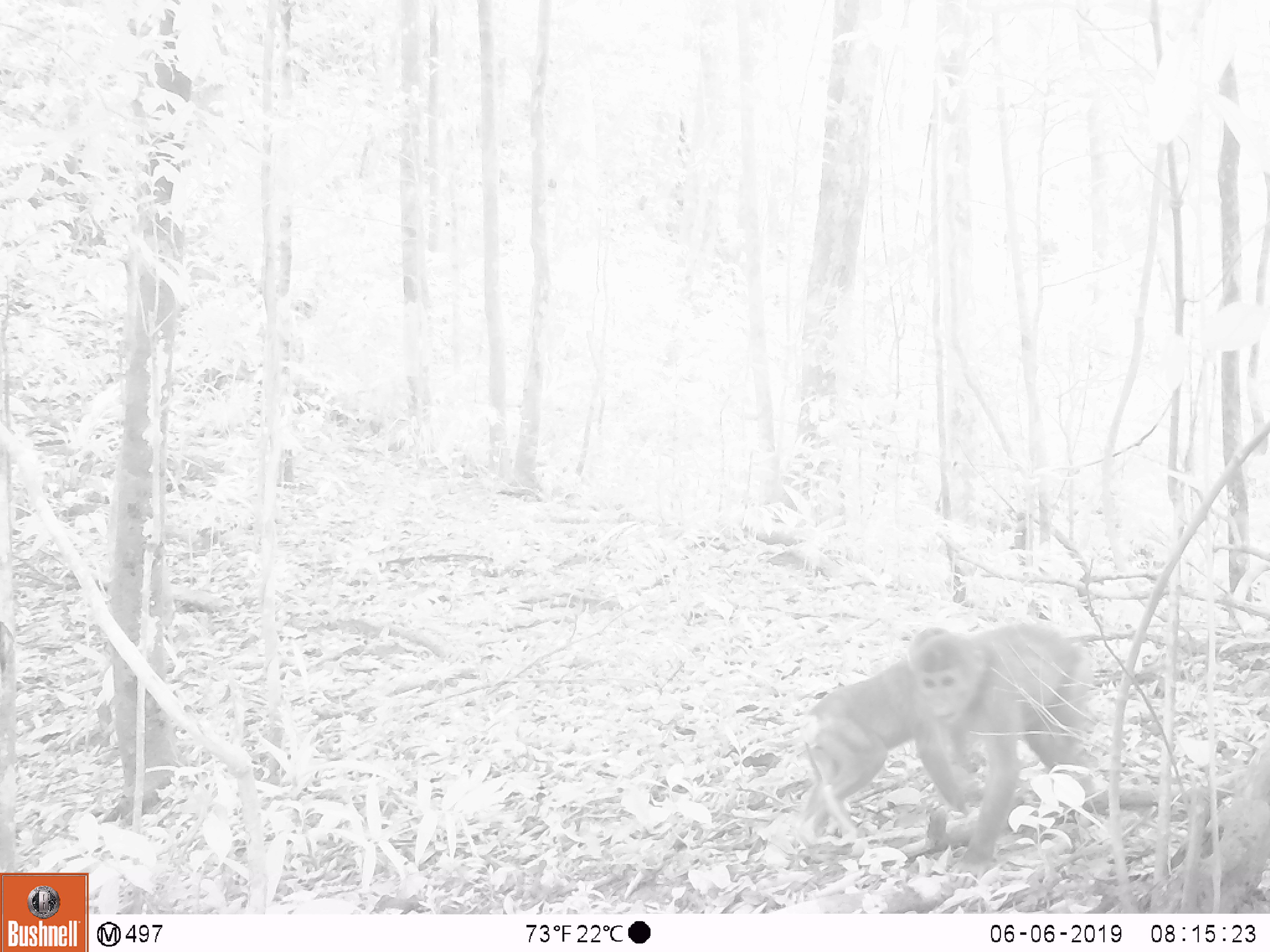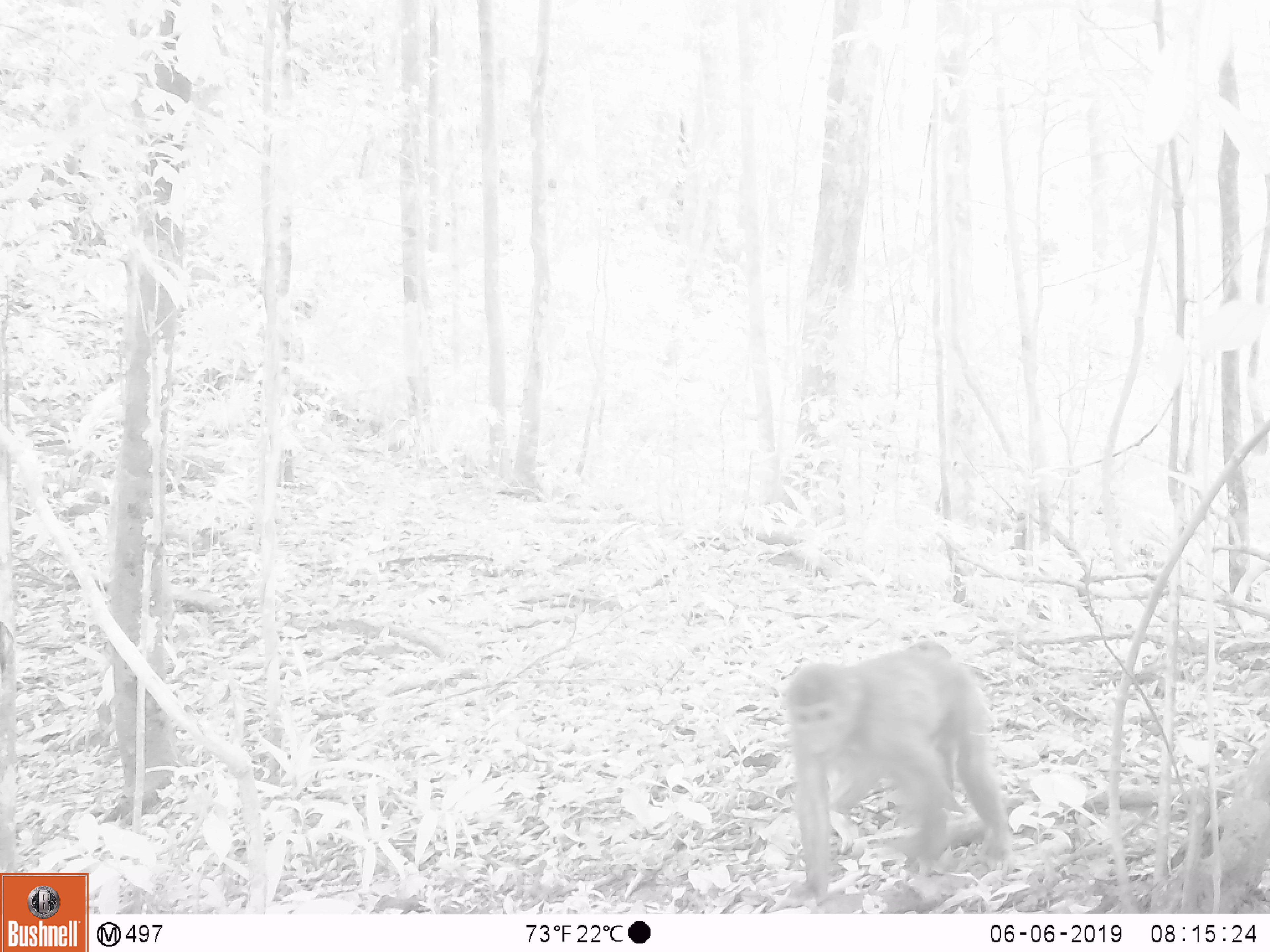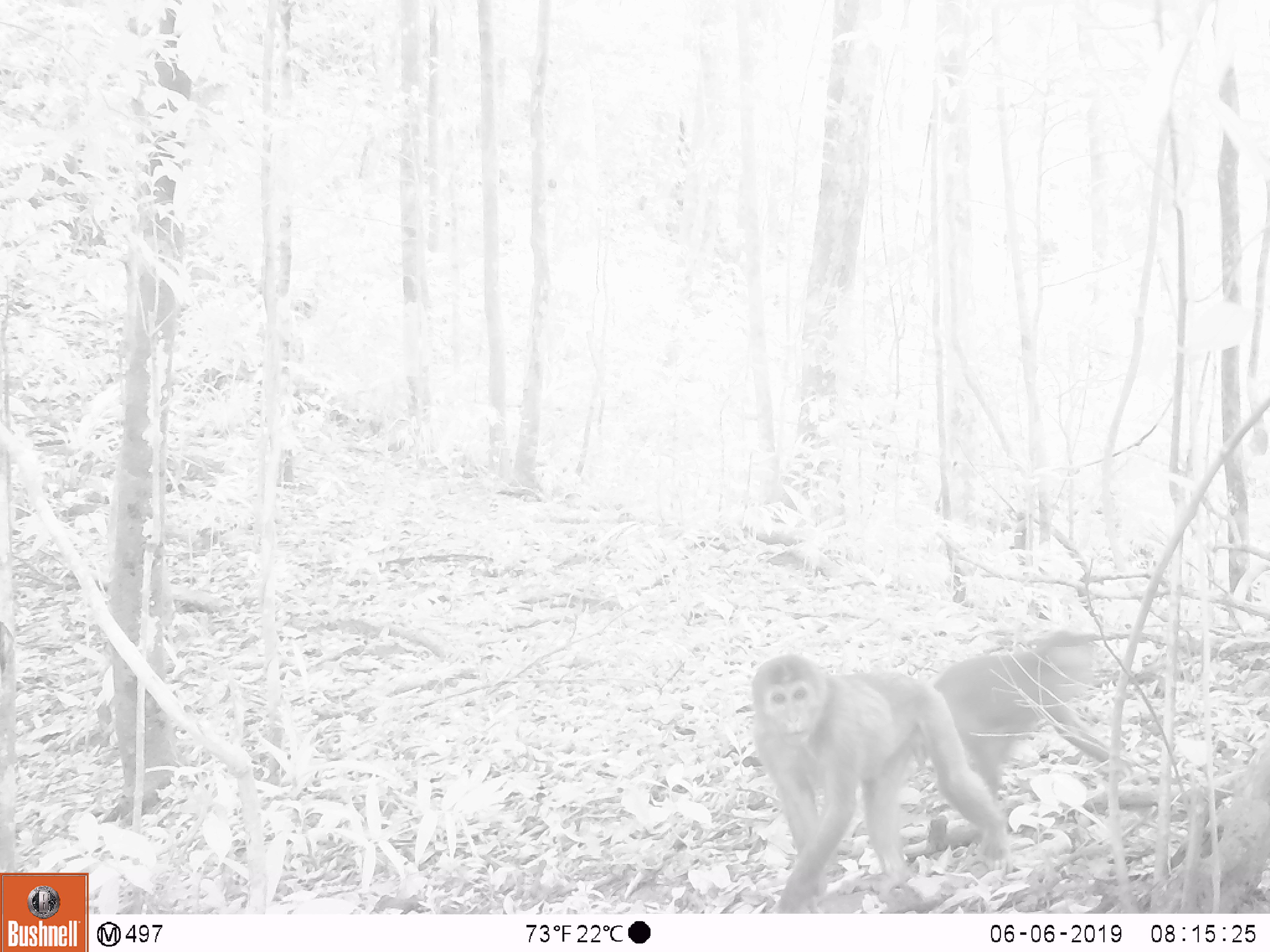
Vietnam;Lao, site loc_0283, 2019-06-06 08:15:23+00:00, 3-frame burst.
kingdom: Animalia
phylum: Chordata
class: Mammalia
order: Primates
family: Cercopithecidae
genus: Macaca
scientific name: Macaca arctoides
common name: stump-tailed macaque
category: stump tailed macaque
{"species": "stump tailed macaque (stump-tailed macaque) (Macaca arctoides)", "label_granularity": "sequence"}